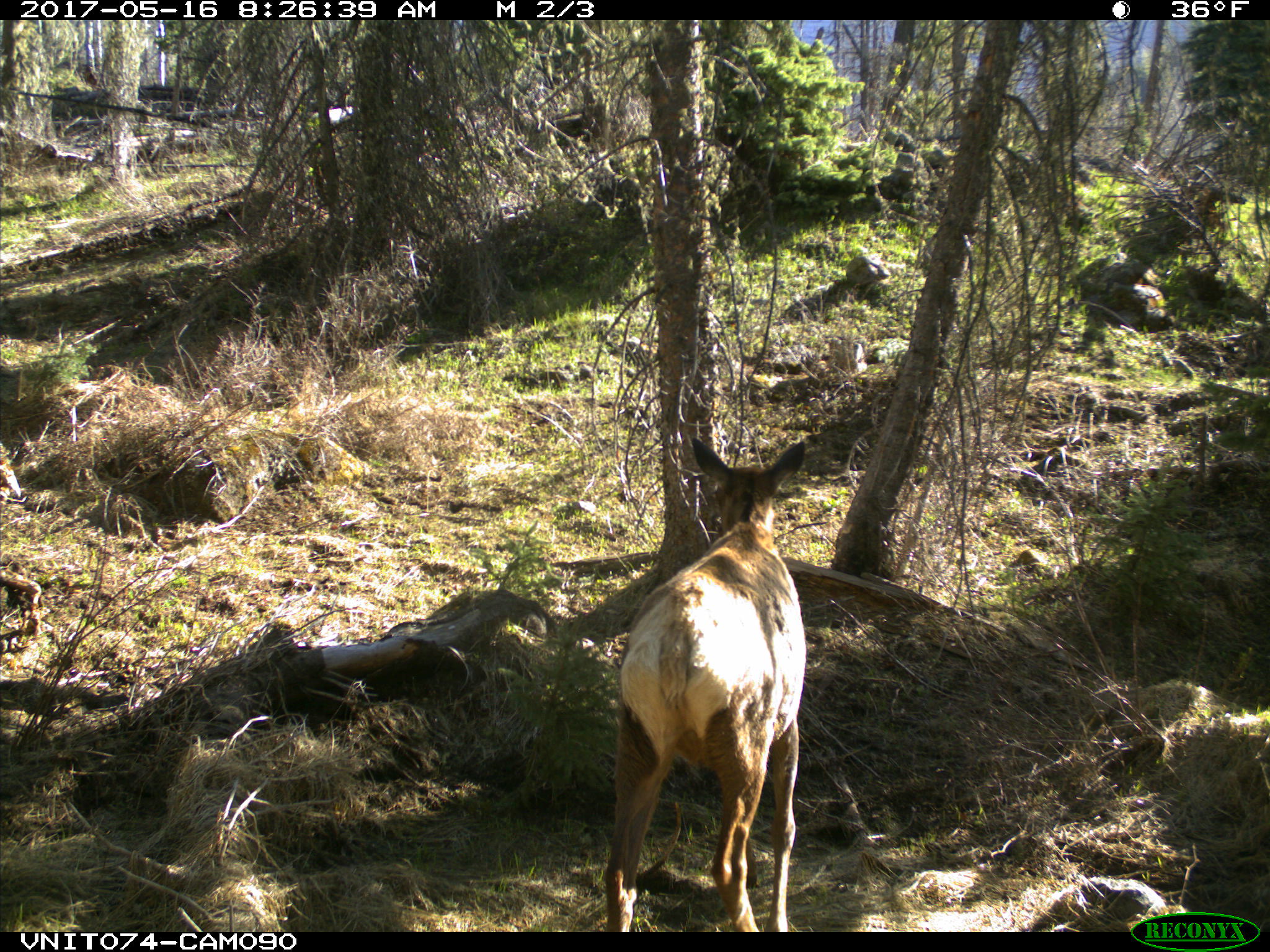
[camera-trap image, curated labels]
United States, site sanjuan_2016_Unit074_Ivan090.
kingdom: Animalia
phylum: Chordata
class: Mammalia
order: Artiodactyla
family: Cervidae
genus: Cervus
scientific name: Cervus elaphus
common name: red deer